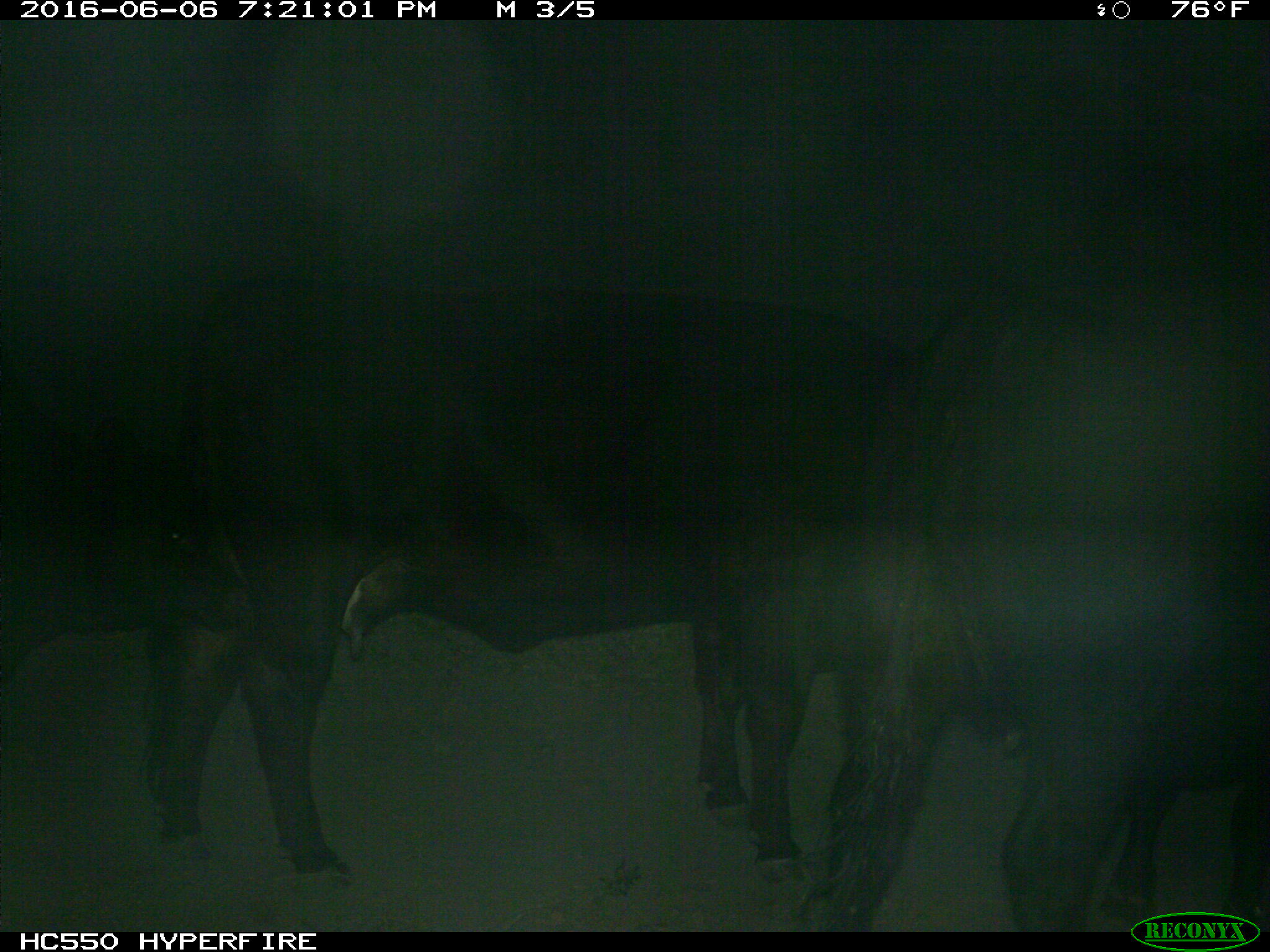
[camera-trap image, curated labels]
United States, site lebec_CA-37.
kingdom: Animalia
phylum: Chordata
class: Mammalia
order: Artiodactyla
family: Bovidae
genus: Bos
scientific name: Bos taurus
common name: domestic cow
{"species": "Bos taurus (domestic cow)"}